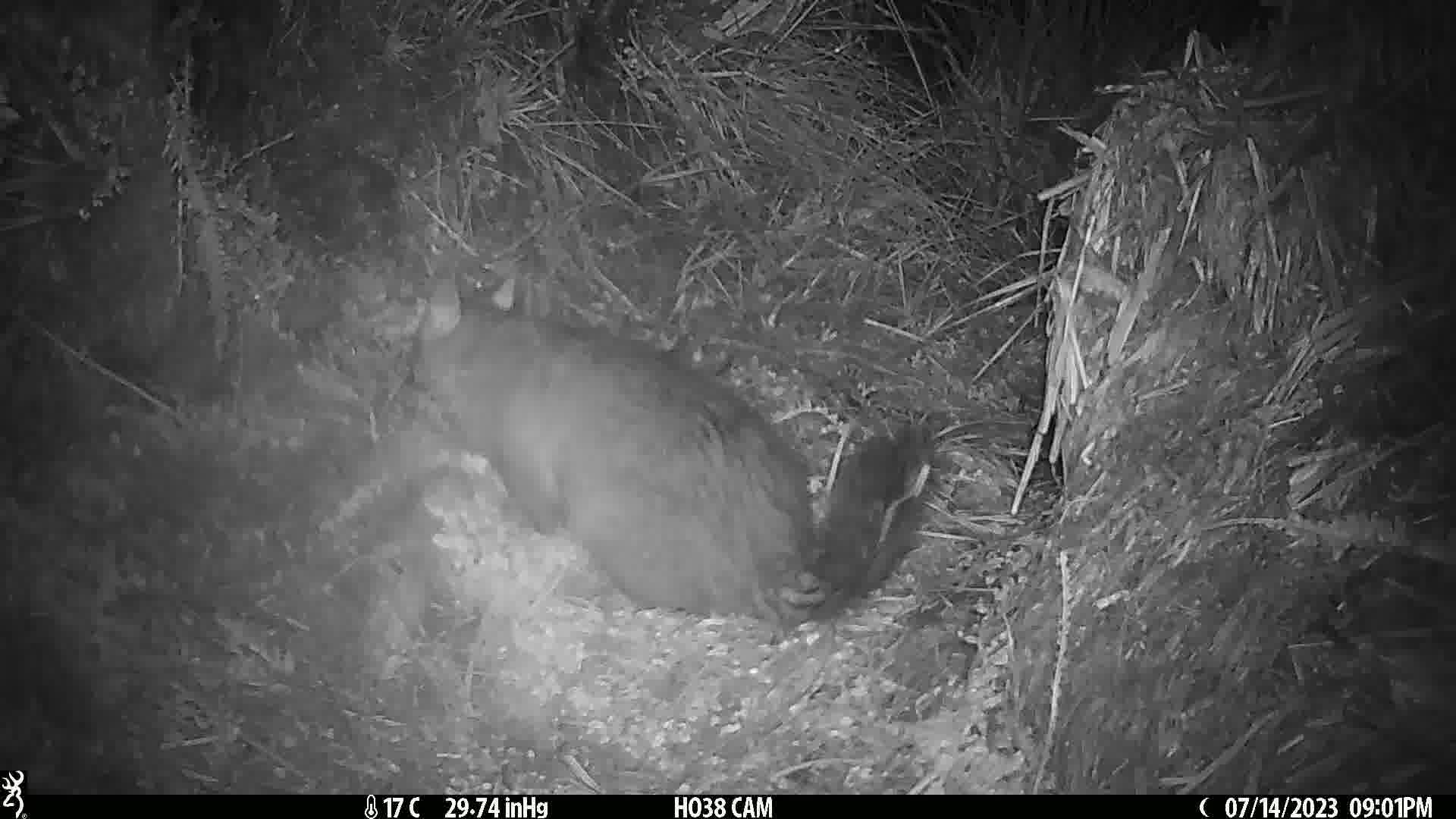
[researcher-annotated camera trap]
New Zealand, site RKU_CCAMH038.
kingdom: Animalia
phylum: Chordata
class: Mammalia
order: Diprotodontia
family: Phalangeridae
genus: Trichosurus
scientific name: Trichosurus vulpecula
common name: common brushtail possum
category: possum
Possum (common brushtail possum) (Trichosurus vulpecula).